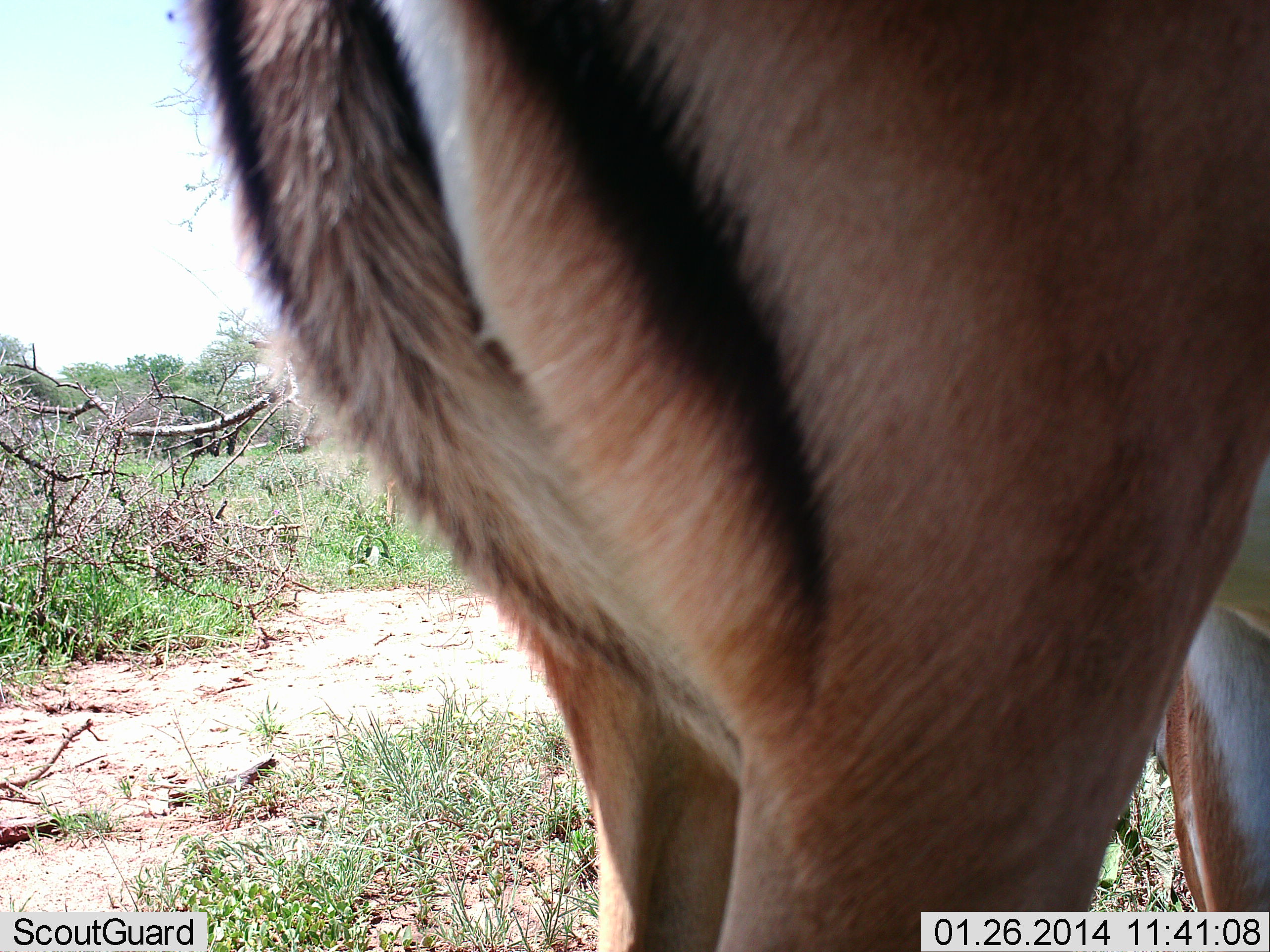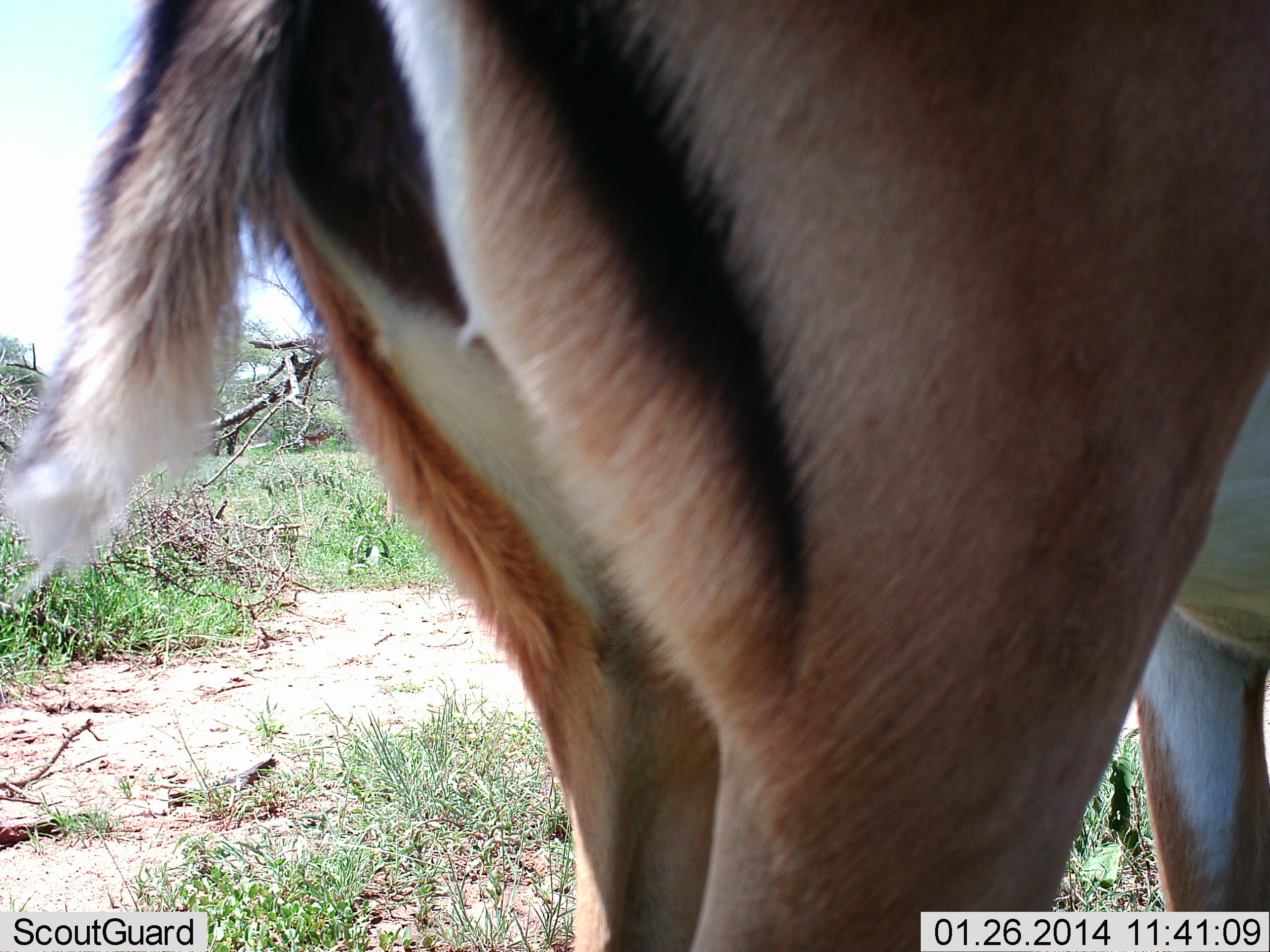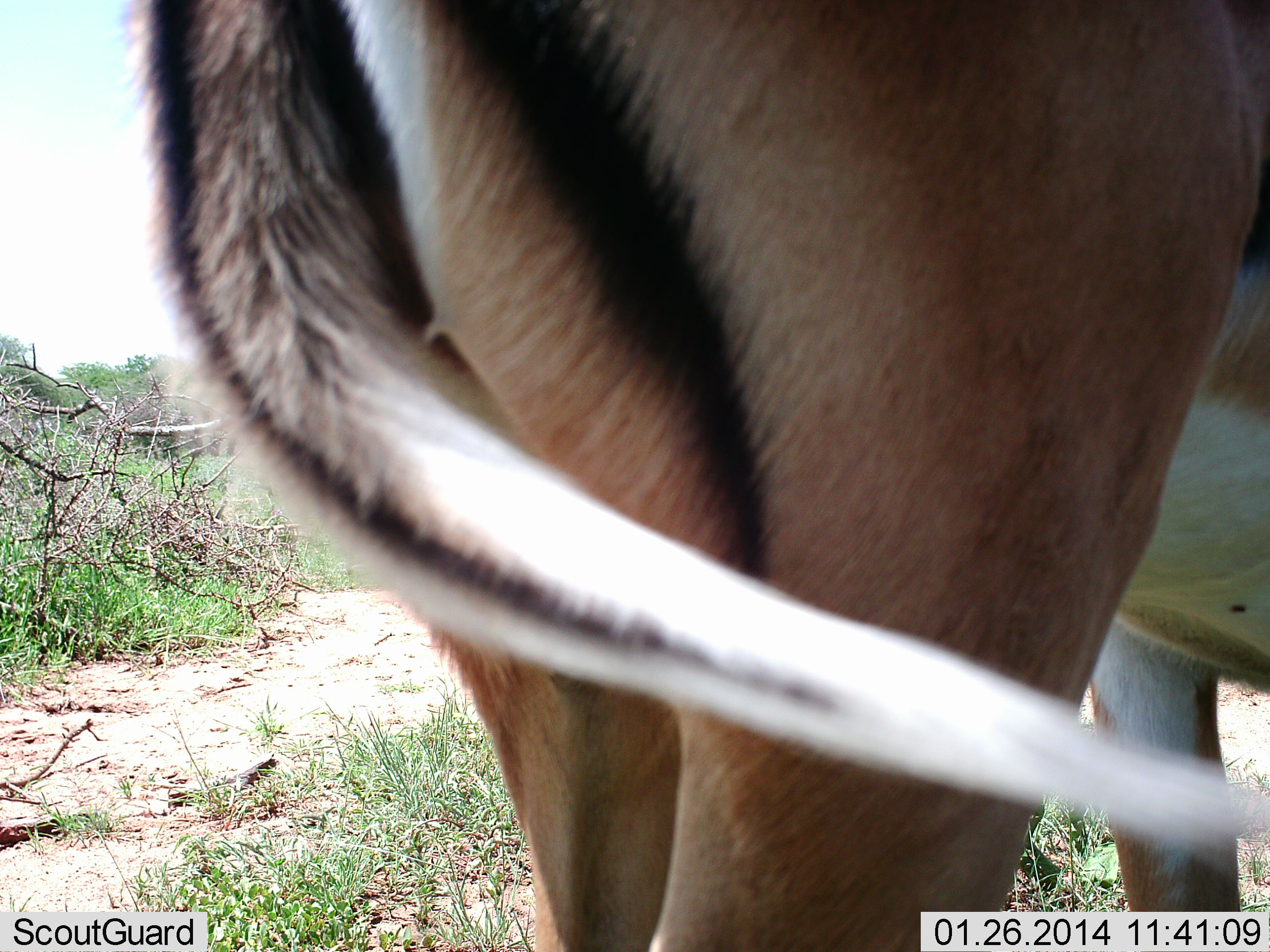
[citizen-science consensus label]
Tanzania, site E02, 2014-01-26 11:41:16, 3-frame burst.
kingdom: Animalia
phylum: Chordata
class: Mammalia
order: Artiodactyla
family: Bovidae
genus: Aepyceros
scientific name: Aepyceros melampus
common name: impala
Impala (Aepyceros melampus), count 1. Behavior (volunteer vote fractions): standing 100%, resting 0%, moving 0%, interacting 0%. Young present (vote fraction): 0%. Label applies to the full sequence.